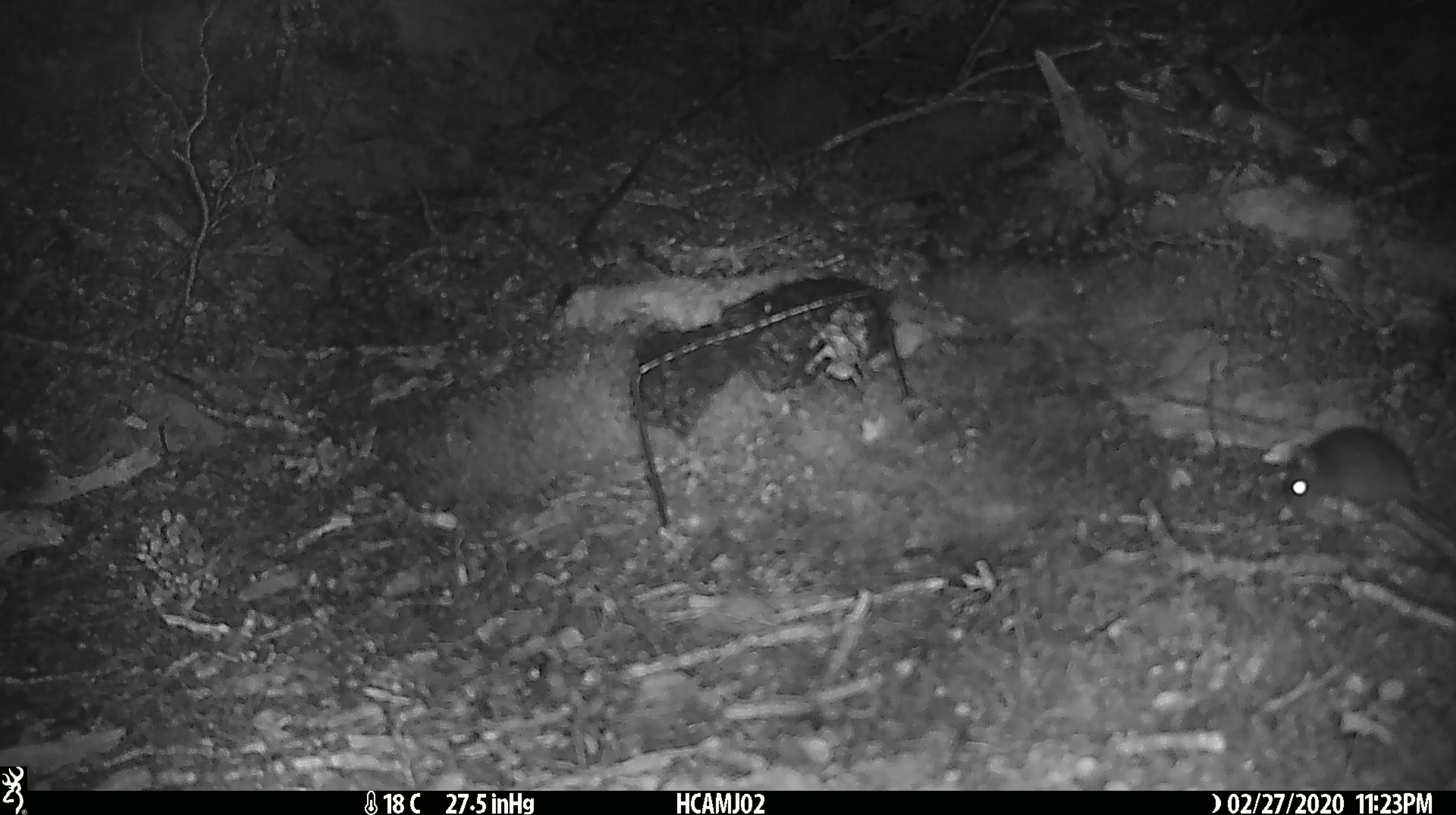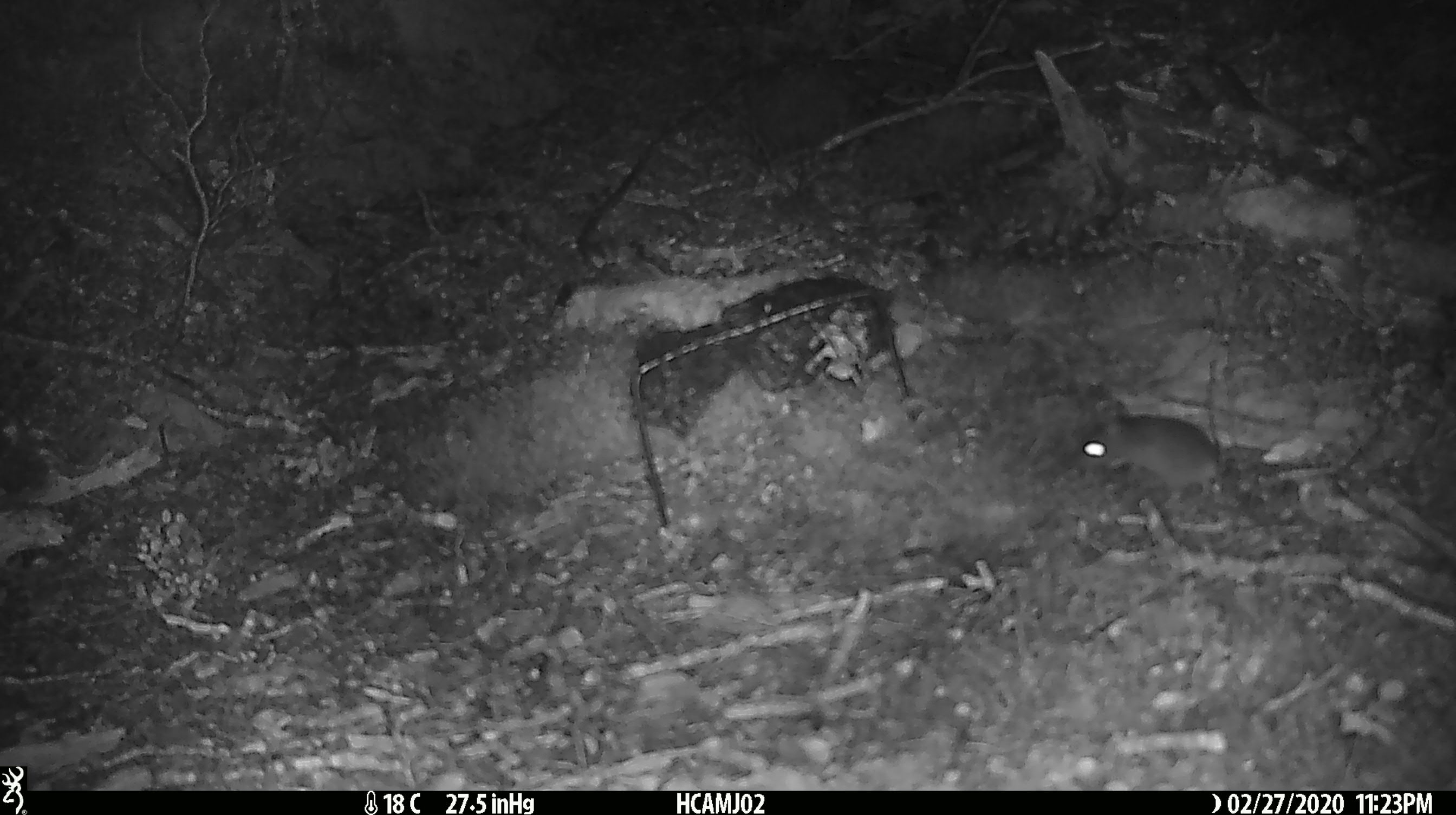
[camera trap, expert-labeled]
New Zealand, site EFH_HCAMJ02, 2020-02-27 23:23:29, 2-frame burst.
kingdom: Animalia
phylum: Chordata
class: Mammalia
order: Rodentia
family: Muridae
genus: Mus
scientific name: Mus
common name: mouse